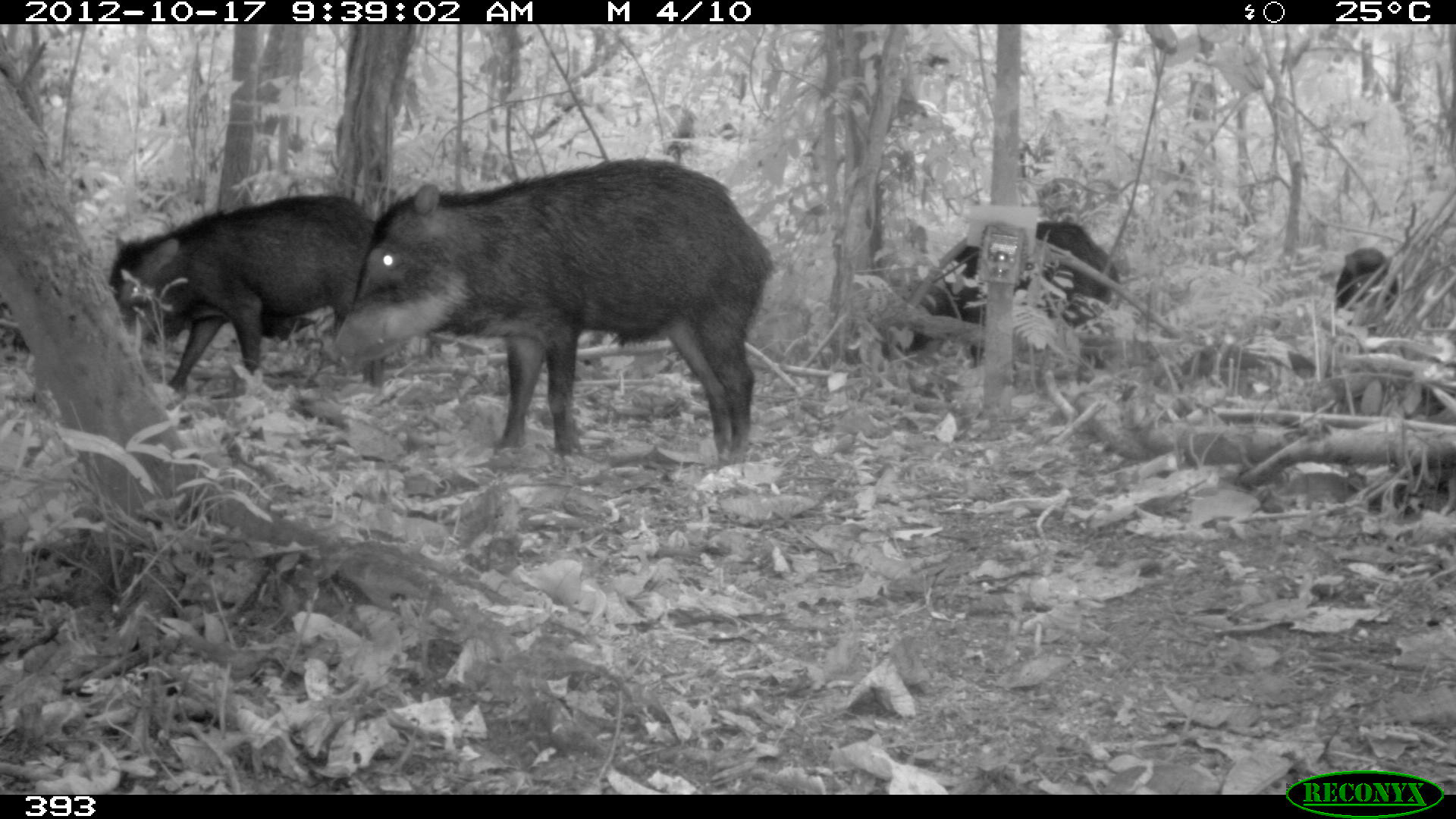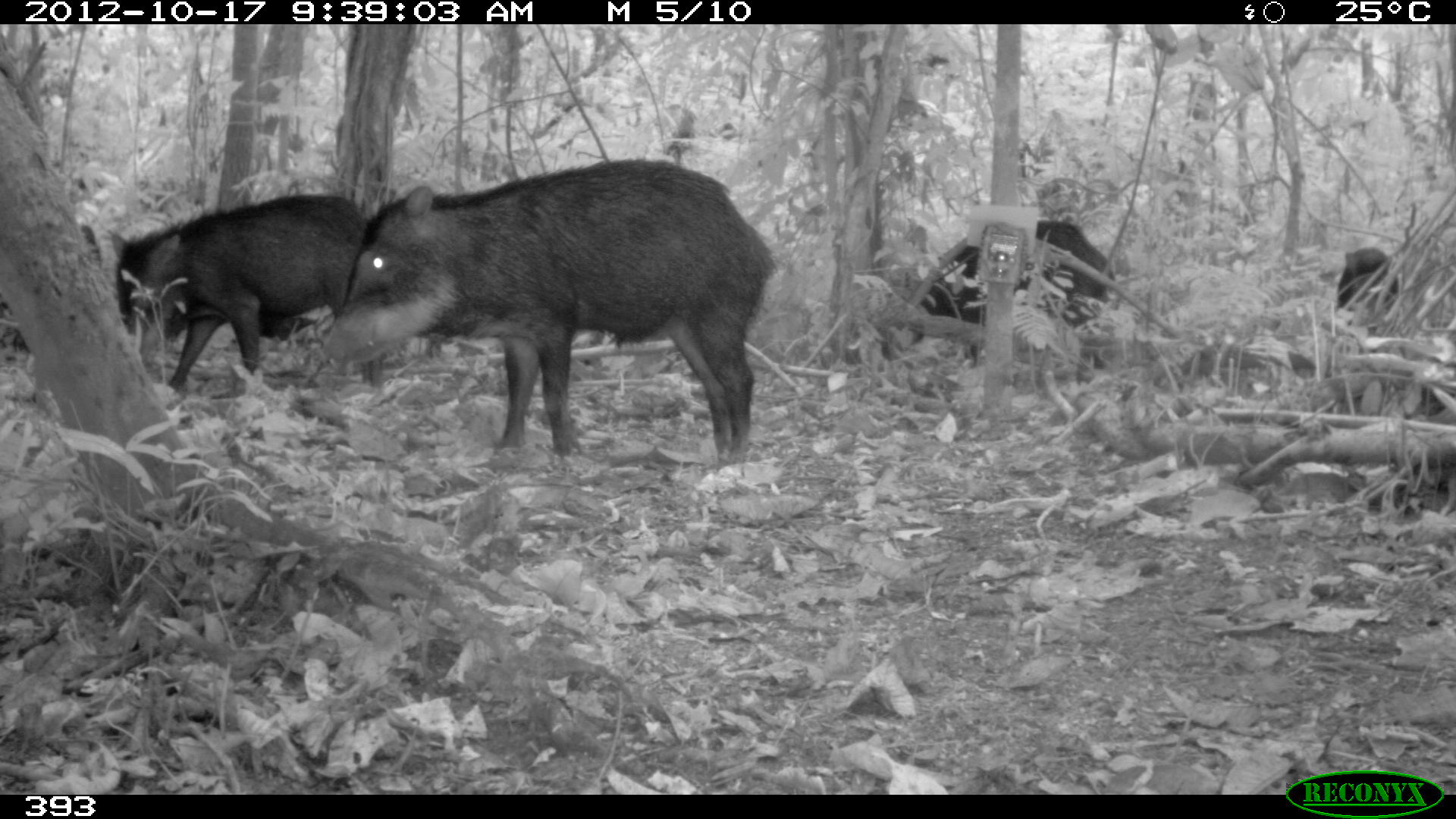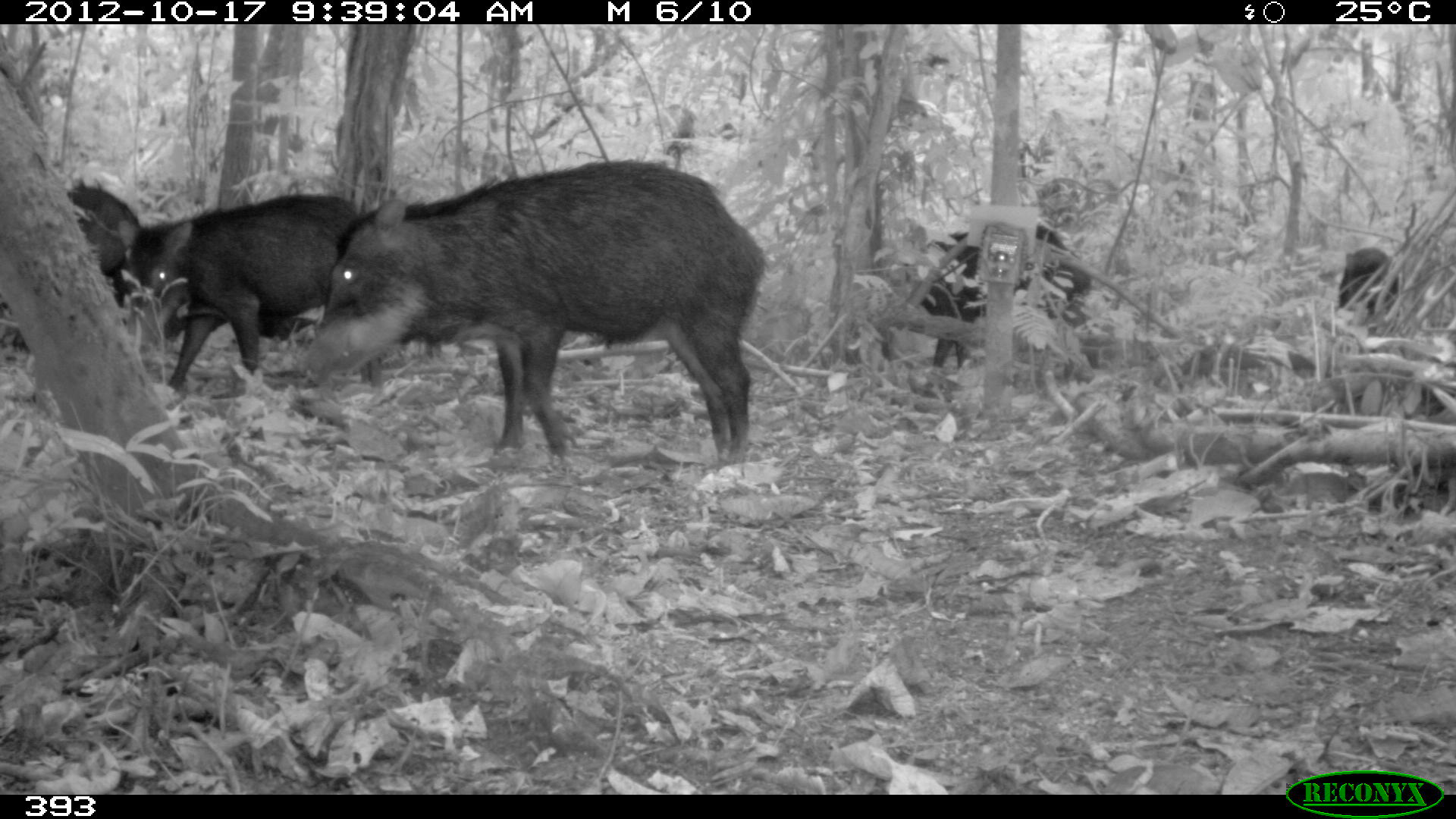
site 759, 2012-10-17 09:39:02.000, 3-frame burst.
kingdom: Animalia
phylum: Chordata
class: Mammalia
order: Artiodactyla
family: Tayassuidae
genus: Tayassu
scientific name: Tayassu pecari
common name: white-lipped peccary